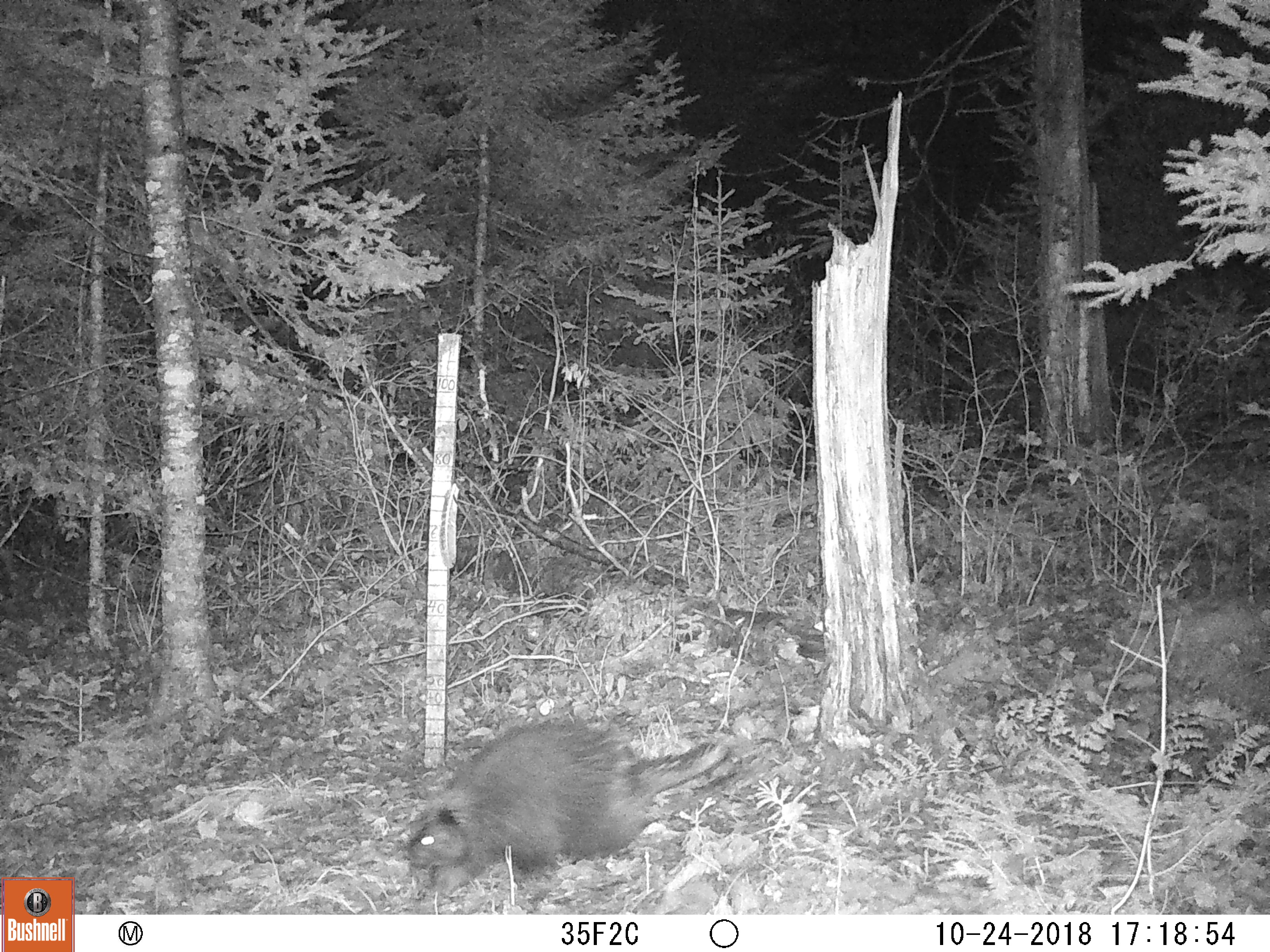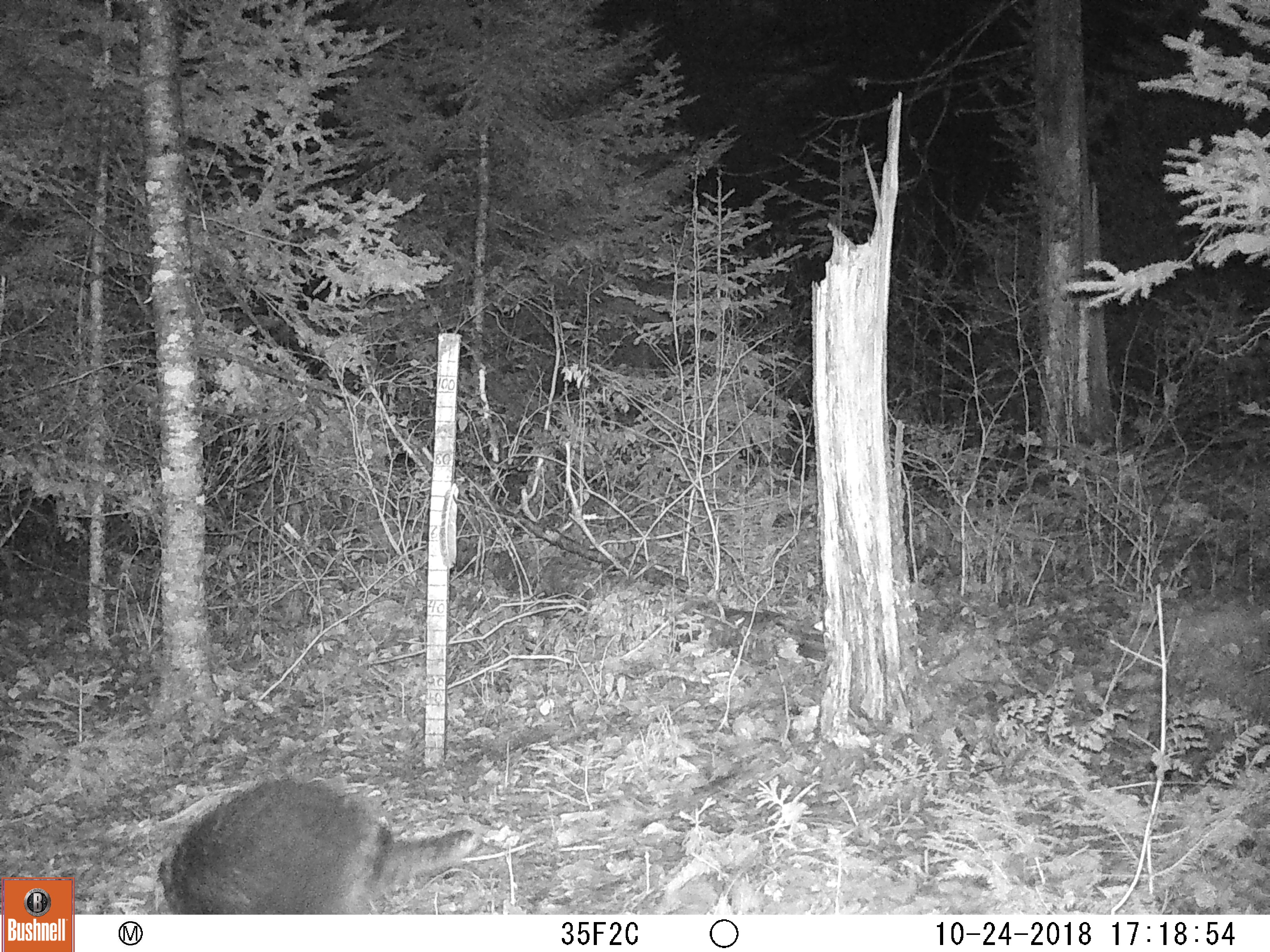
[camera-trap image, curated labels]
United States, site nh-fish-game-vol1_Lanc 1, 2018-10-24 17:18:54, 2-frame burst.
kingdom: Animalia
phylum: Chordata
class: Mammalia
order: Rodentia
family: Erethizontidae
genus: Erethizon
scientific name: Erethizon dorsatum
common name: porcupine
Porcupine (Erethizon dorsatum).